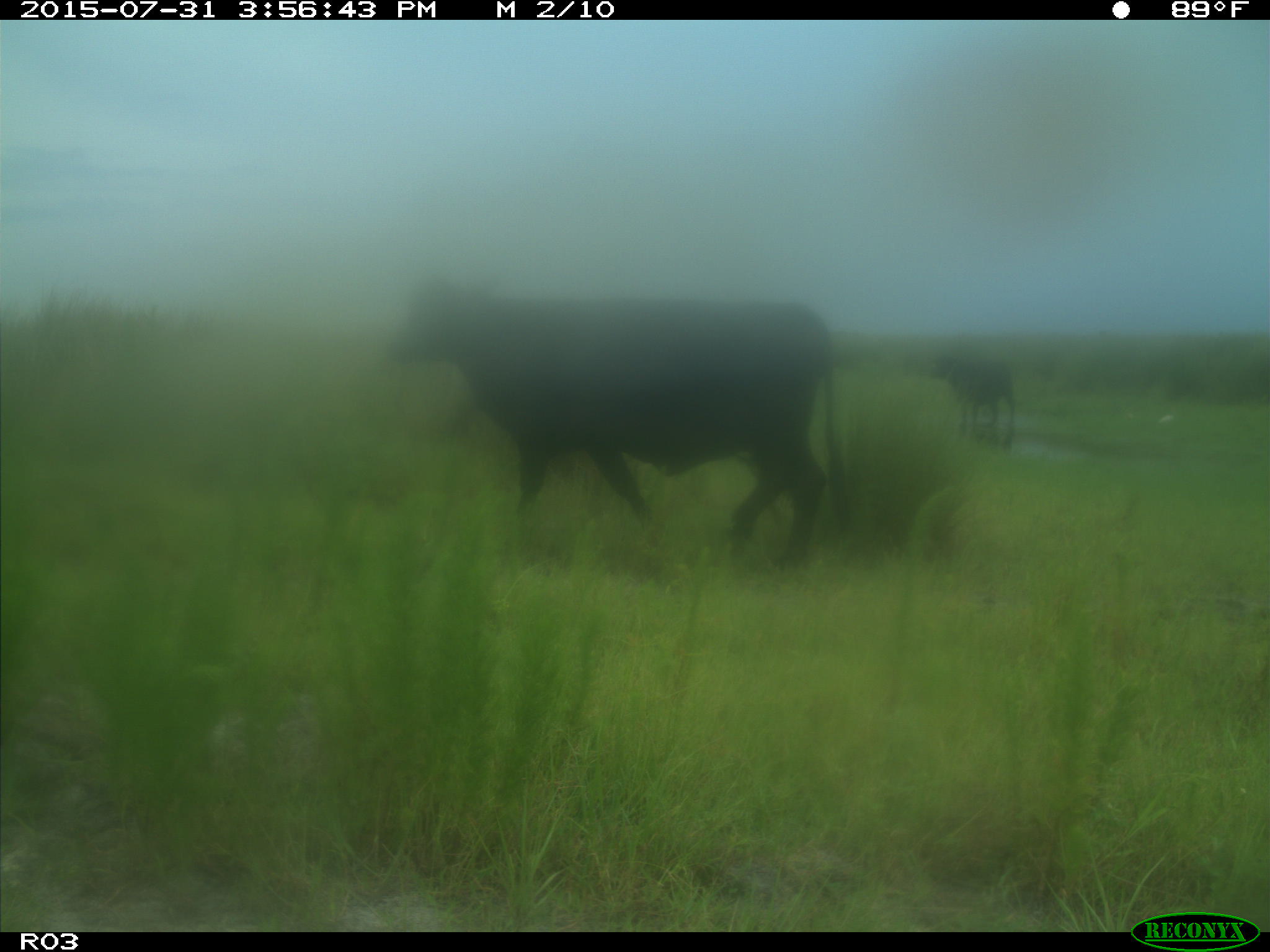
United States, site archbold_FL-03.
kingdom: Animalia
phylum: Chordata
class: Mammalia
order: Artiodactyla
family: Bovidae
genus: Bos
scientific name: Bos taurus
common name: domestic cow